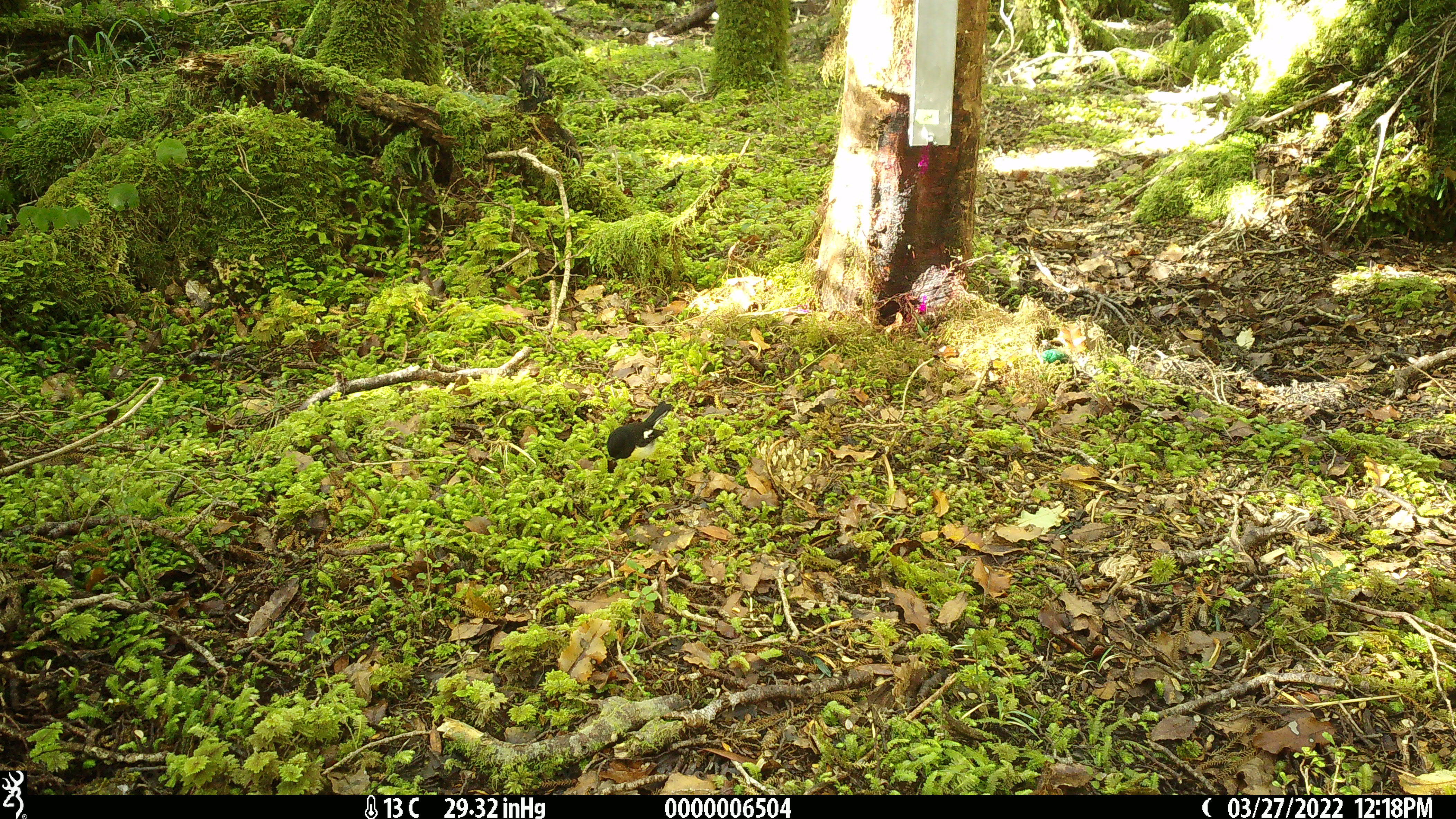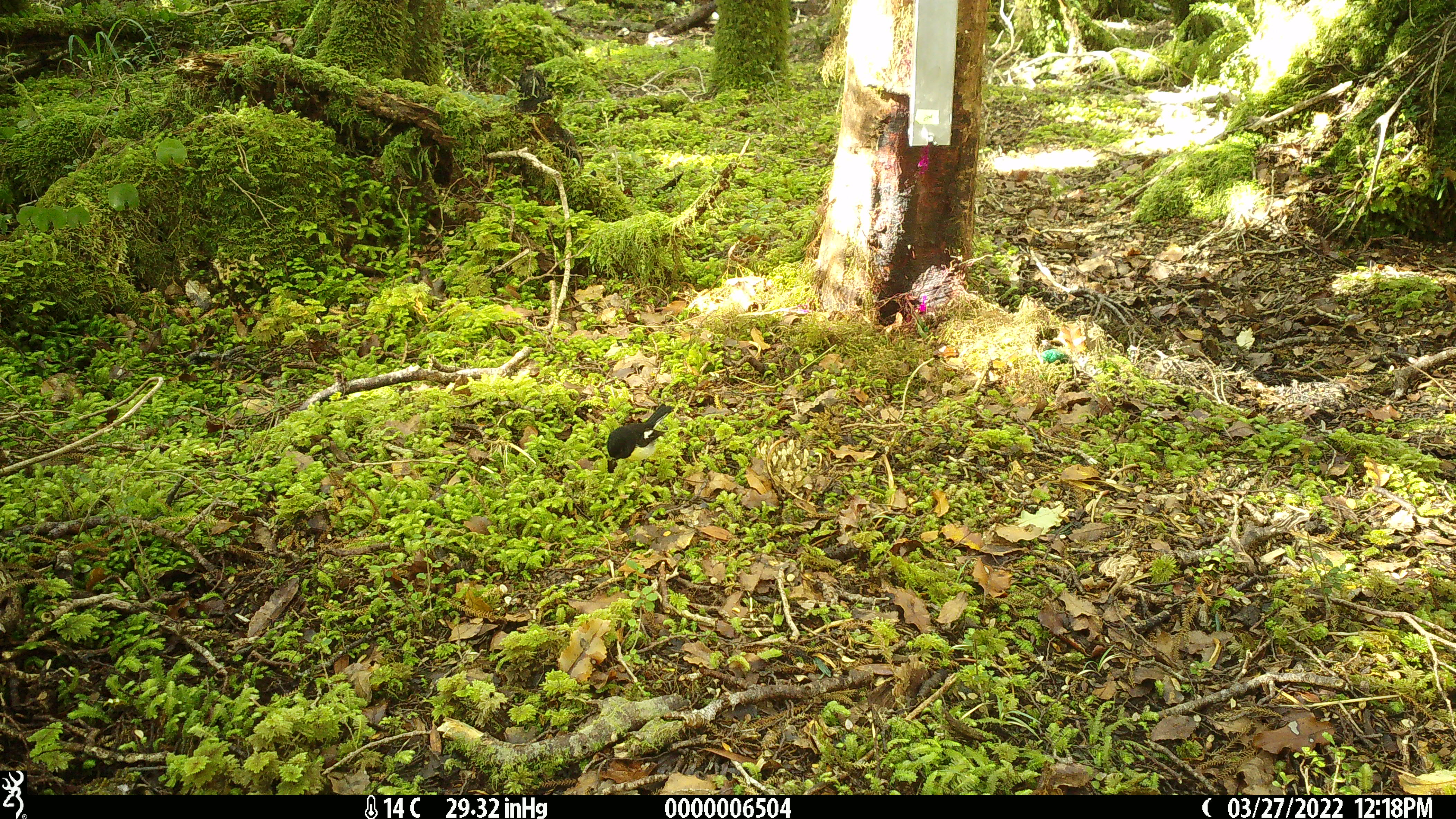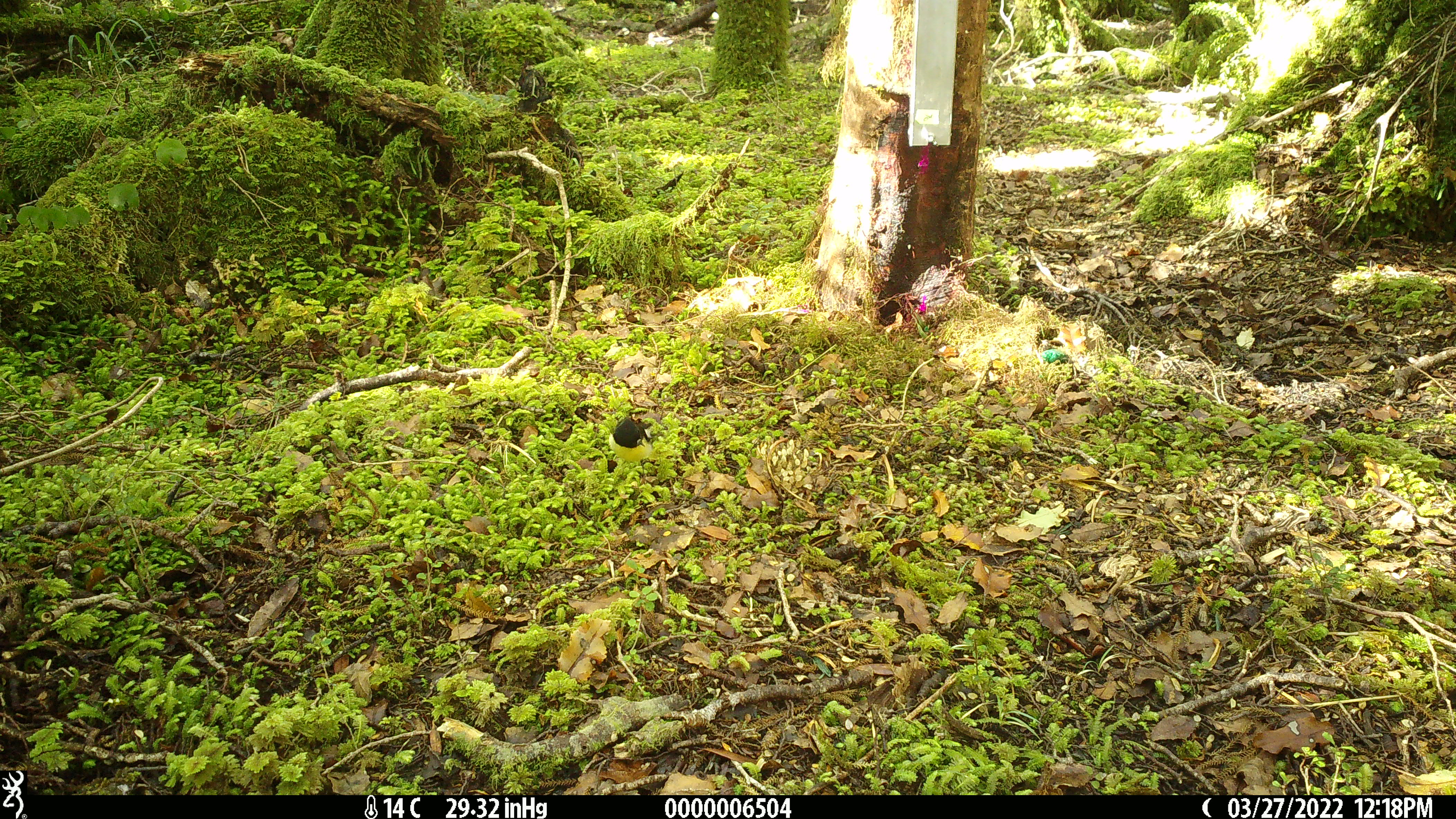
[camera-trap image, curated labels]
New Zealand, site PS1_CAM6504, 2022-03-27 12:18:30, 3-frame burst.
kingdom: Animalia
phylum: Chordata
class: Aves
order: Passeriformes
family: Petroicidae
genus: Petroica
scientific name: Petroica macrocephala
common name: tomtit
Tomtit (Petroica macrocephala).